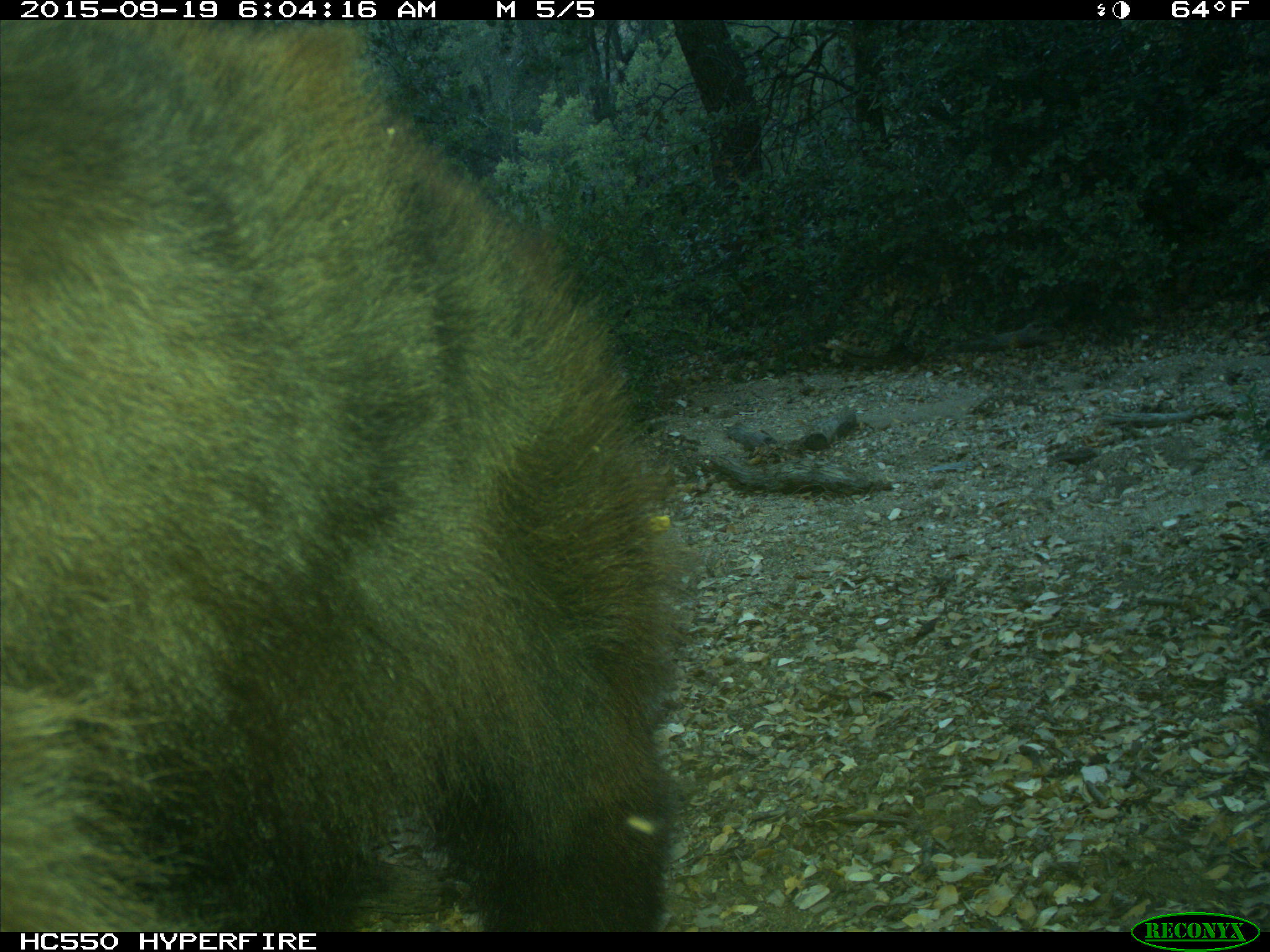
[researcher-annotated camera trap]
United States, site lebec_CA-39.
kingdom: Animalia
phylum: Chordata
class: Mammalia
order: Carnivora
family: Ursidae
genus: Ursus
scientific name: Ursus americanus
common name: american black bear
Ursus americanus (american black bear).